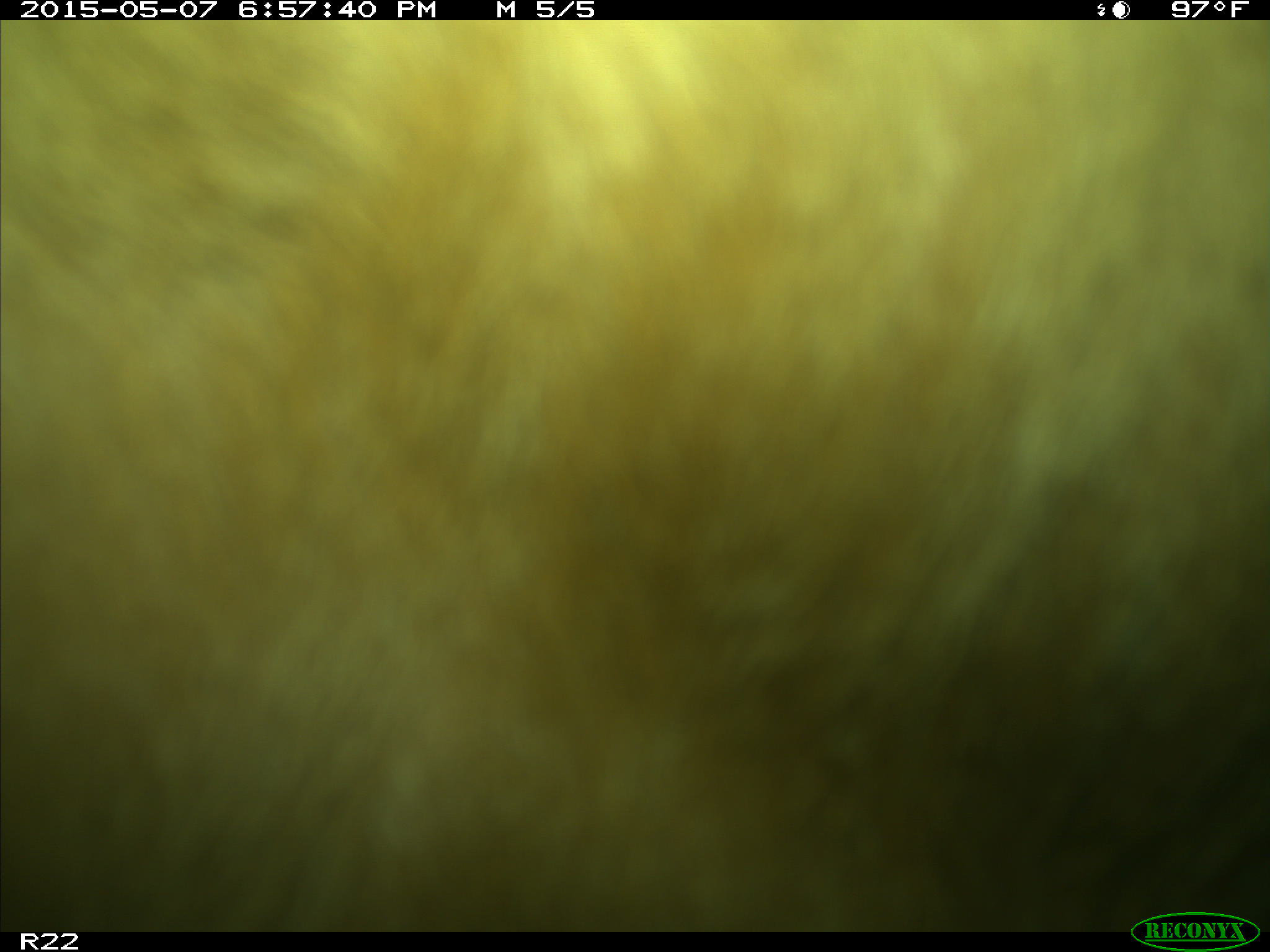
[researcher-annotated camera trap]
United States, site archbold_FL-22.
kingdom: Animalia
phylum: Chordata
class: Mammalia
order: Artiodactyla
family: Bovidae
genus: Bos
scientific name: Bos taurus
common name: domestic cow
Bos taurus (domestic cow).